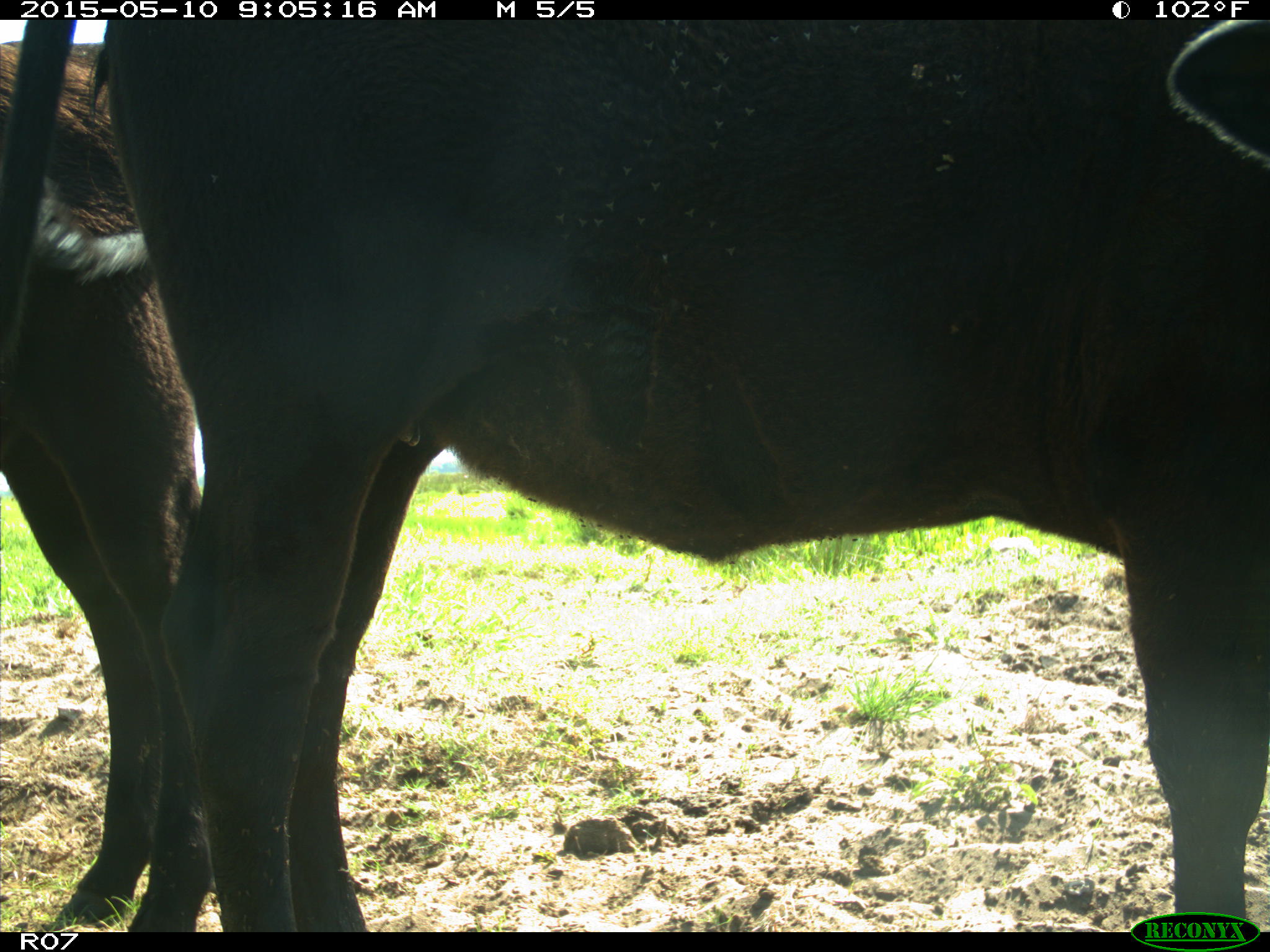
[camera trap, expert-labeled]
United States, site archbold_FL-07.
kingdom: Animalia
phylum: Chordata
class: Mammalia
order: Artiodactyla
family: Bovidae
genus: Bos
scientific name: Bos taurus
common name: domestic cow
Bos taurus (domestic cow).